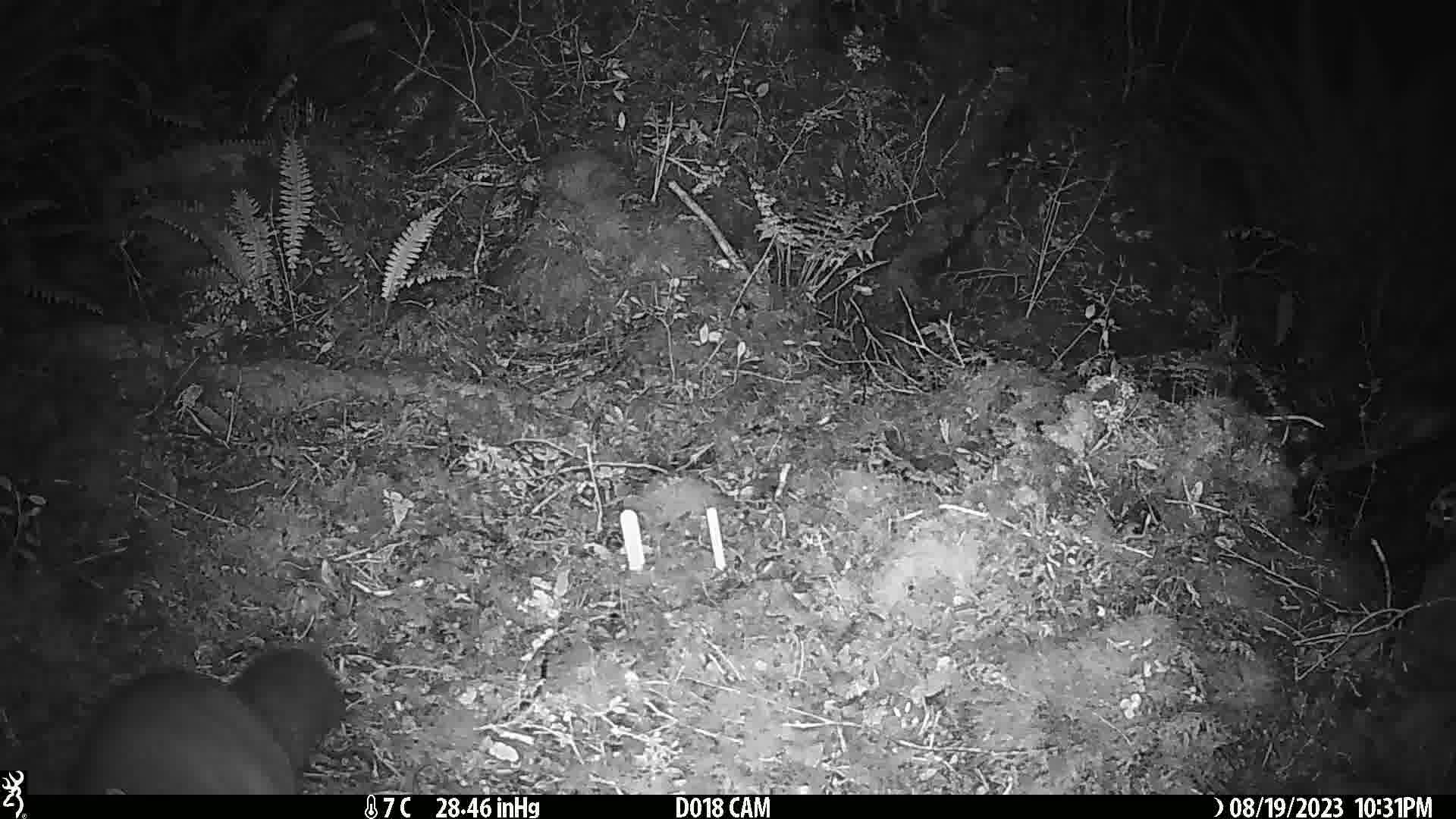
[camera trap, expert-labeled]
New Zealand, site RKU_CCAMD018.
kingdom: Animalia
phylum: Chordata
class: Mammalia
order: Diprotodontia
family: Phalangeridae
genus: Trichosurus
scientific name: Trichosurus vulpecula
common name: common brushtail possum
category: possum